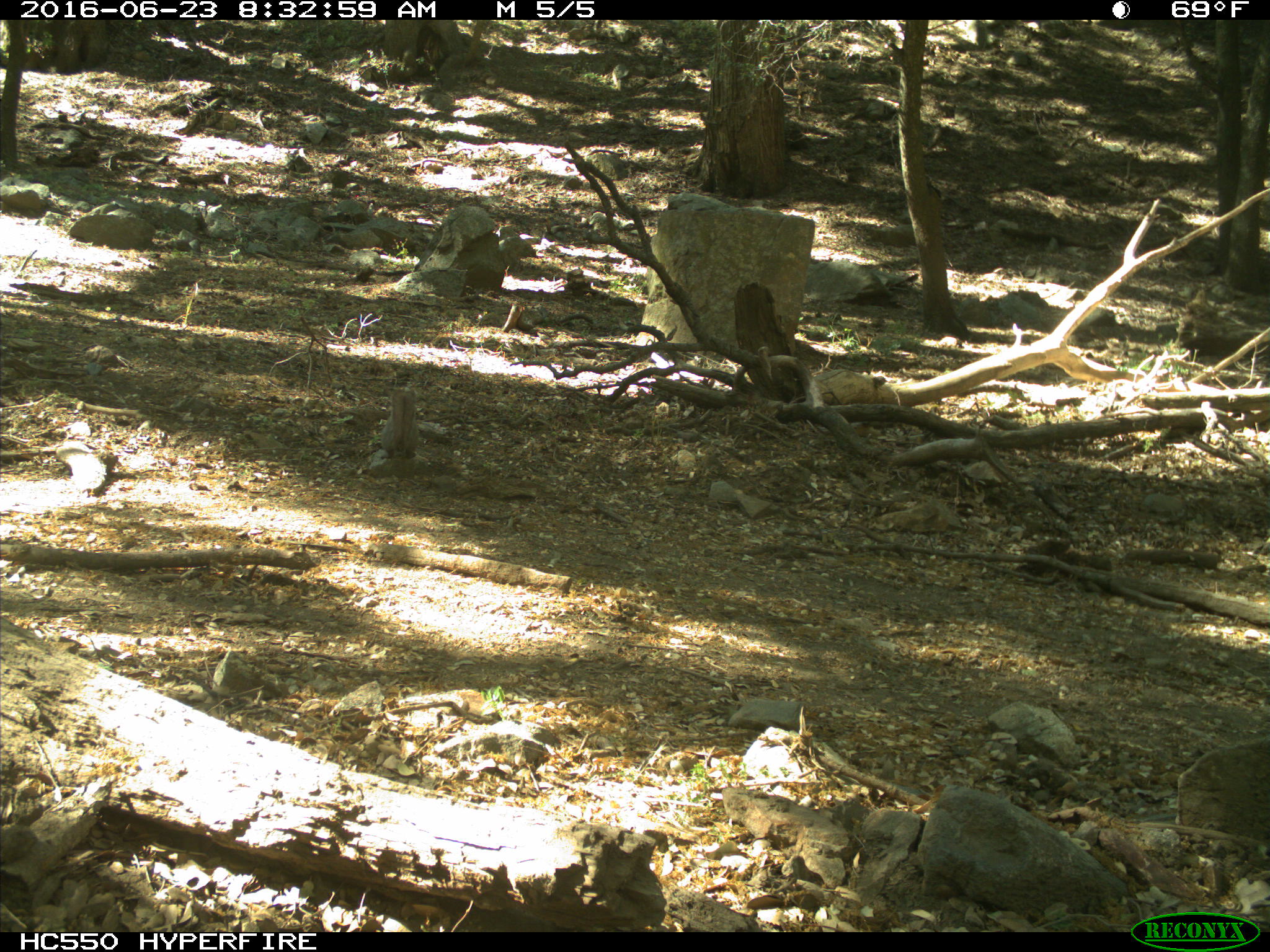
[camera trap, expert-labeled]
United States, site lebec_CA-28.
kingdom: Animalia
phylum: Chordata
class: Mammalia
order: Rodentia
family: Sciuridae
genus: Sciurus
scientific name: Sciurus carolinensis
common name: eastern gray squirrel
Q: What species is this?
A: Sciurus carolinensis (eastern gray squirrel).